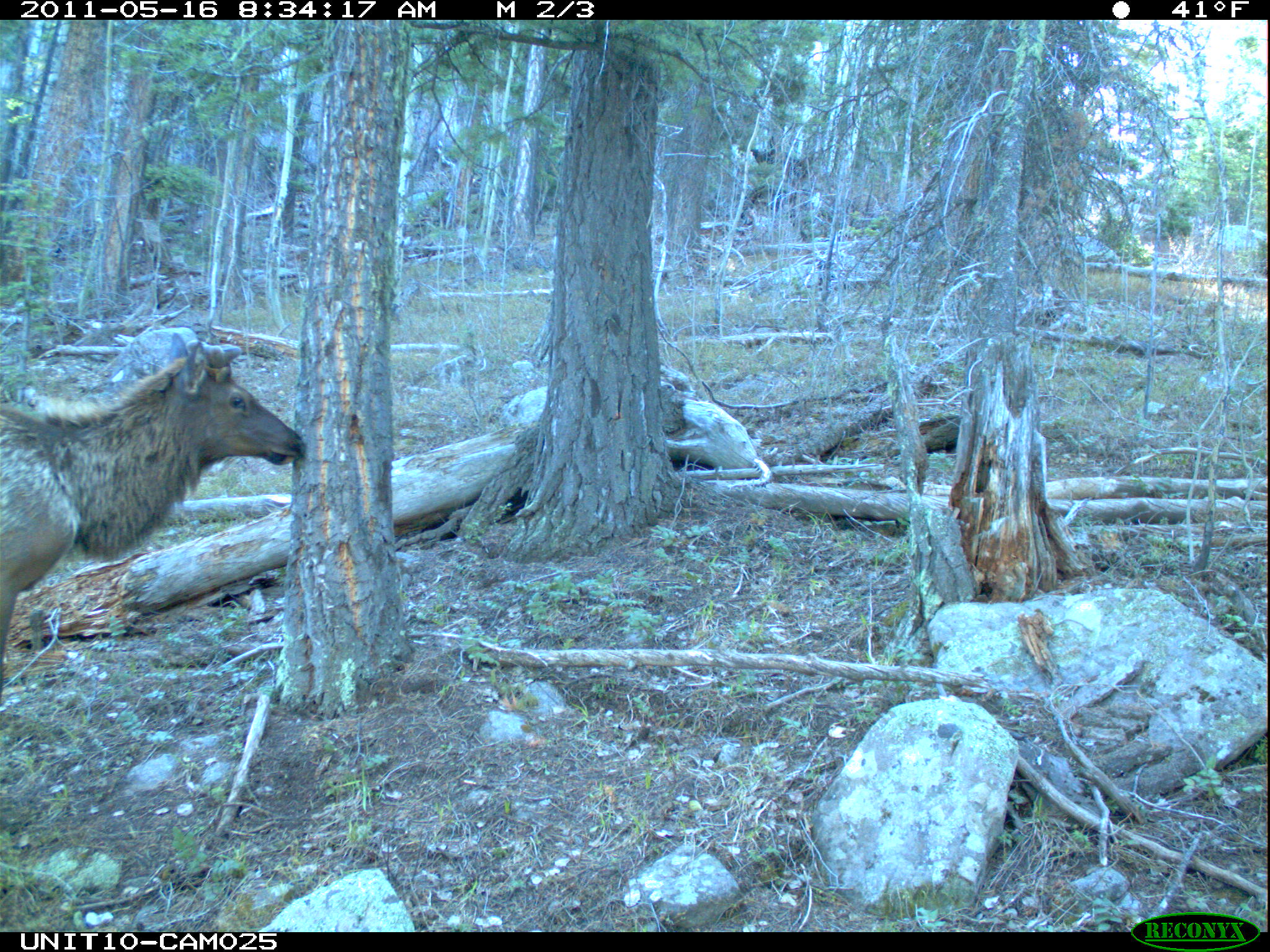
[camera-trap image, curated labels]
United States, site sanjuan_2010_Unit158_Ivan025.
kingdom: Animalia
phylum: Chordata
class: Mammalia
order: Artiodactyla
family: Cervidae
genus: Cervus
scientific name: Cervus elaphus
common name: red deer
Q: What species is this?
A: Cervus elaphus (red deer).